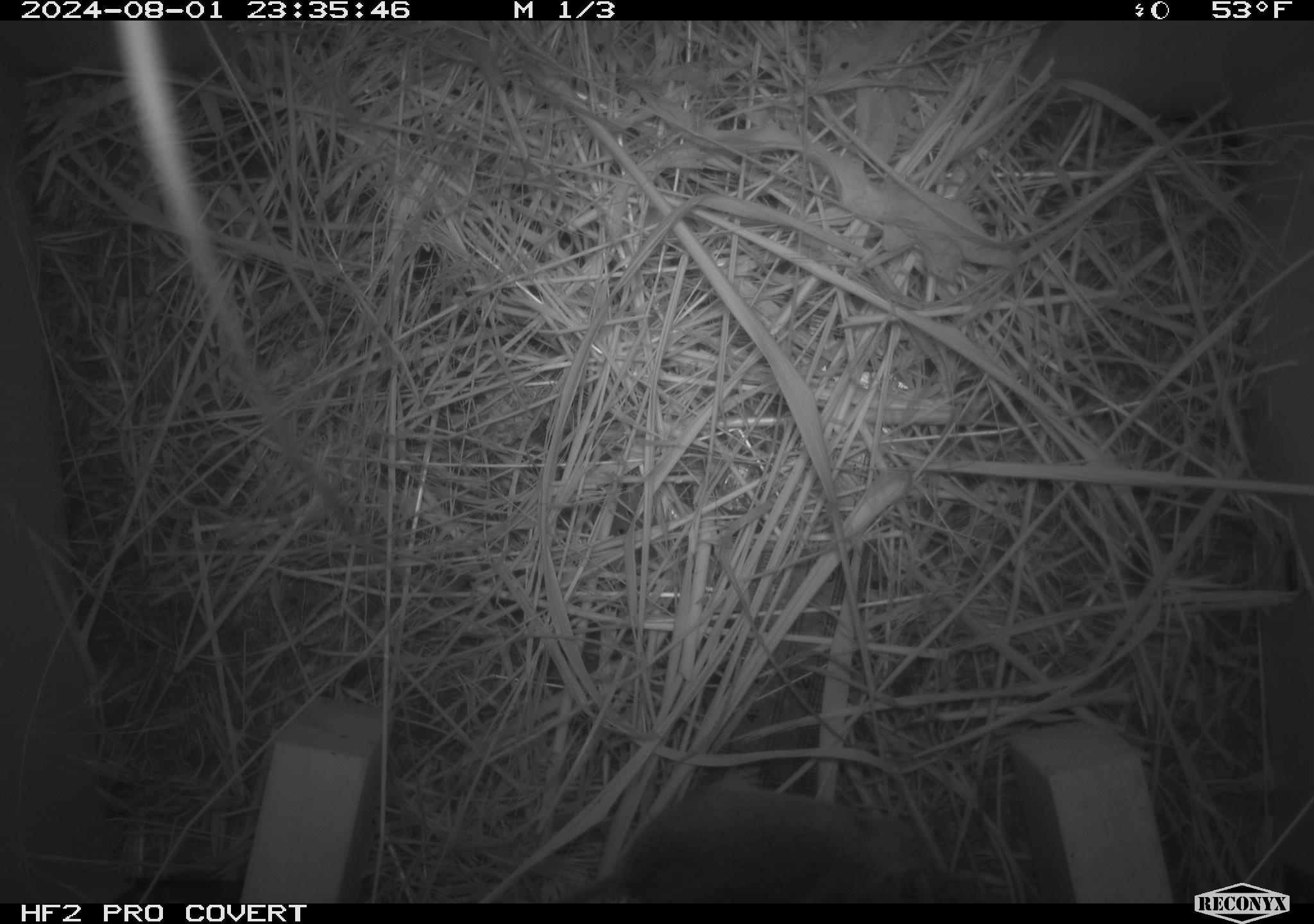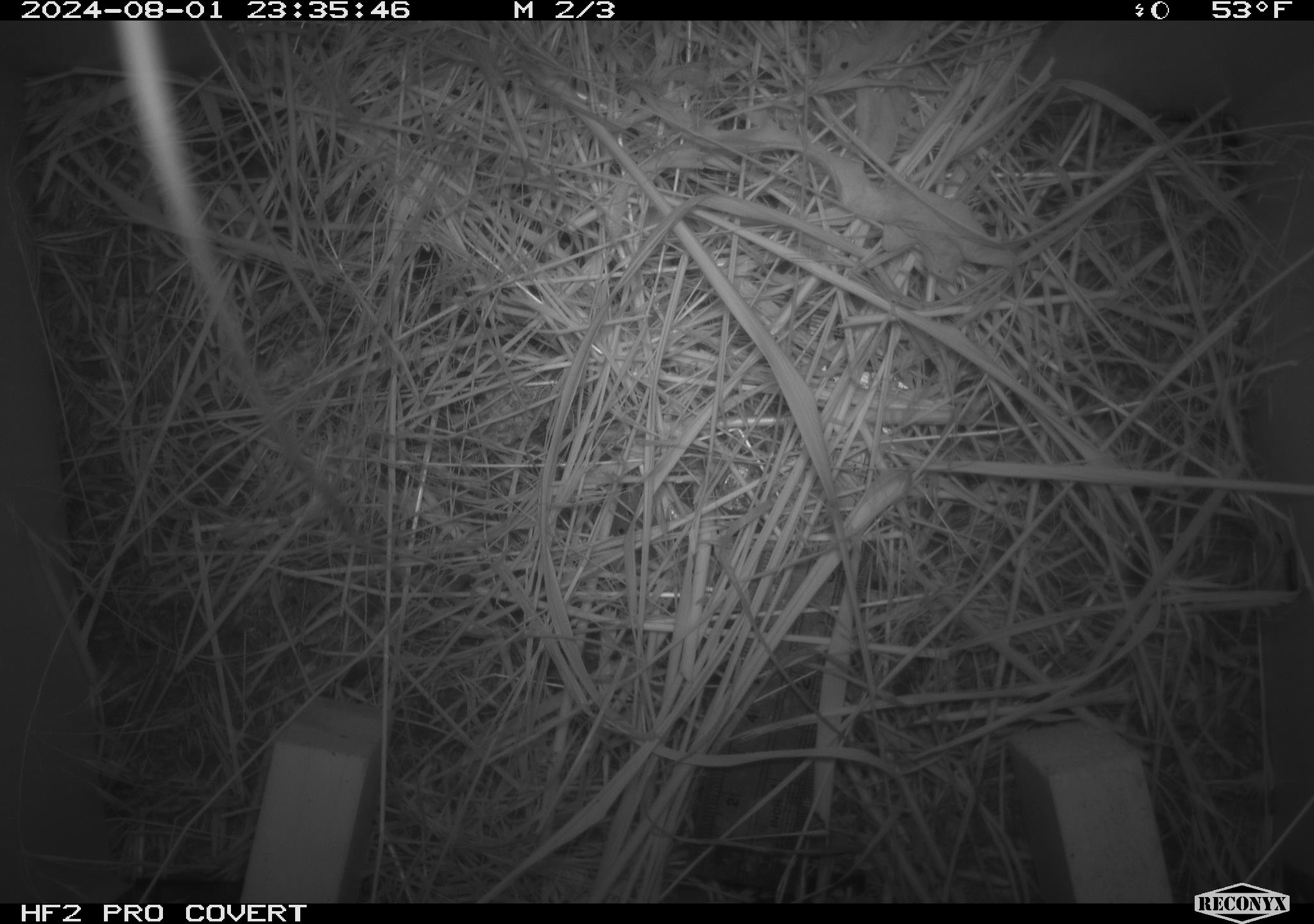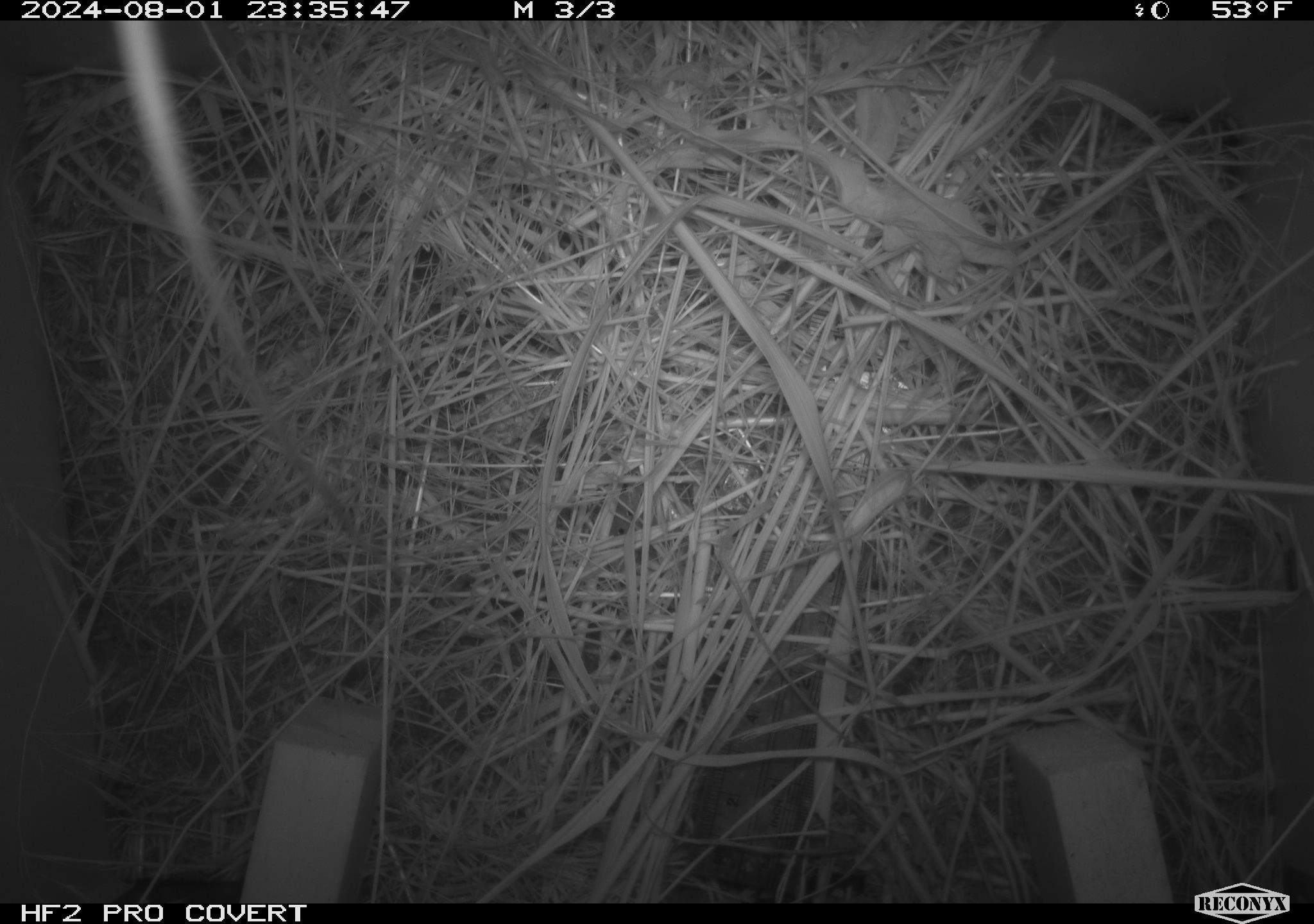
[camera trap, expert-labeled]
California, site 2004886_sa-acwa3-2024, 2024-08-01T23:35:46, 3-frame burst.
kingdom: Animalia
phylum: Chordata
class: Mammalia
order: Rodentia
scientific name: Rodentia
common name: mouse species